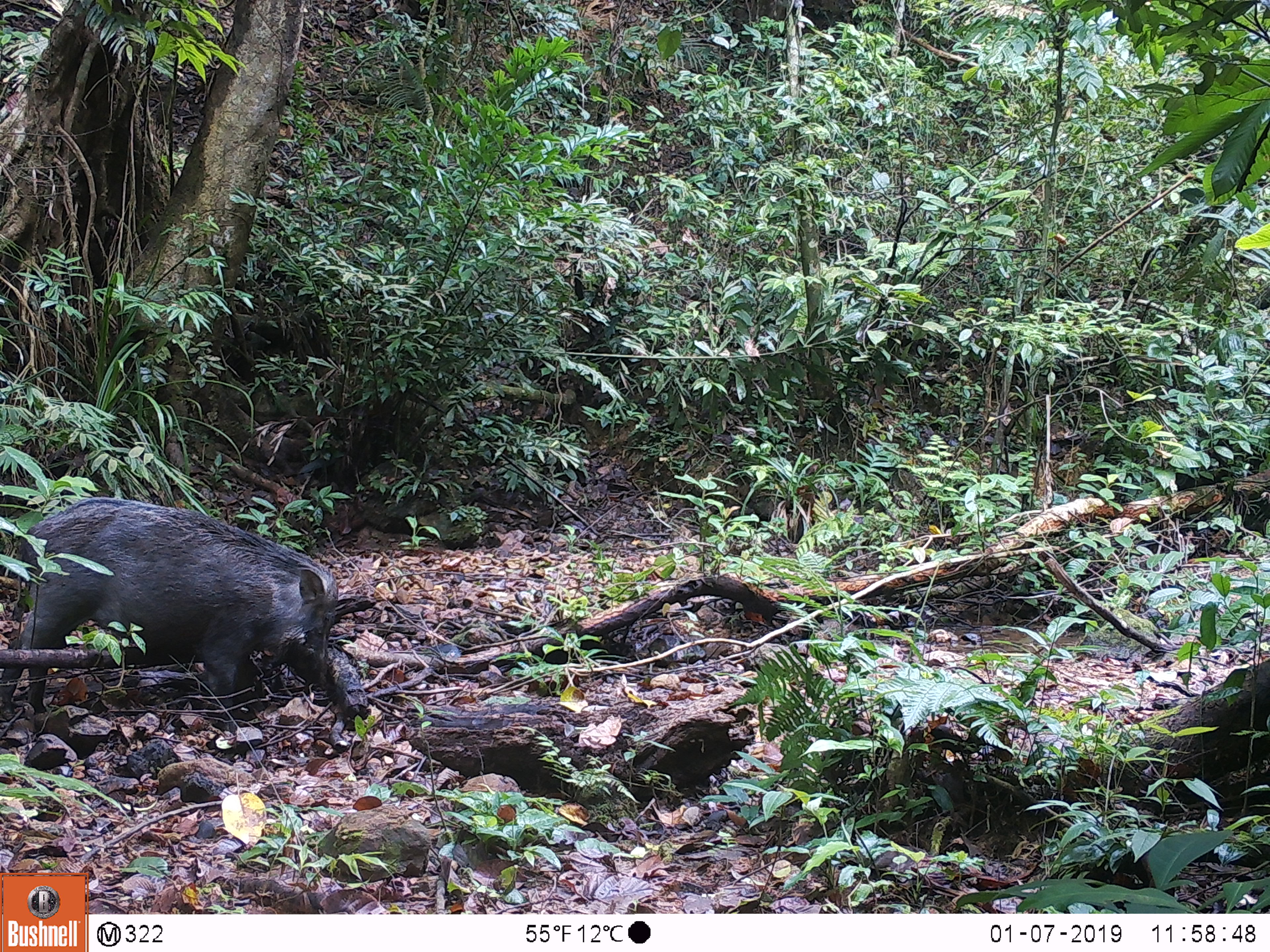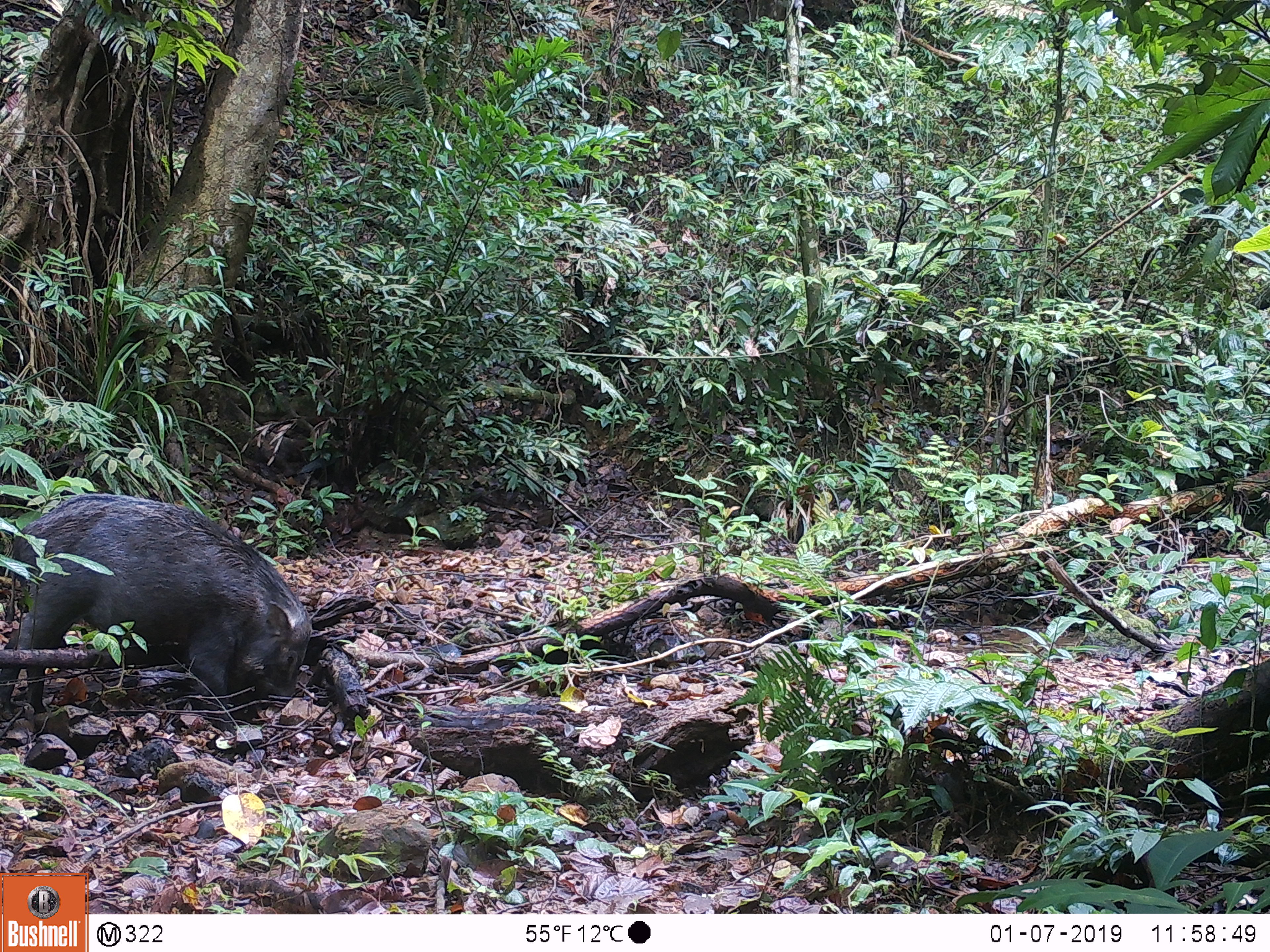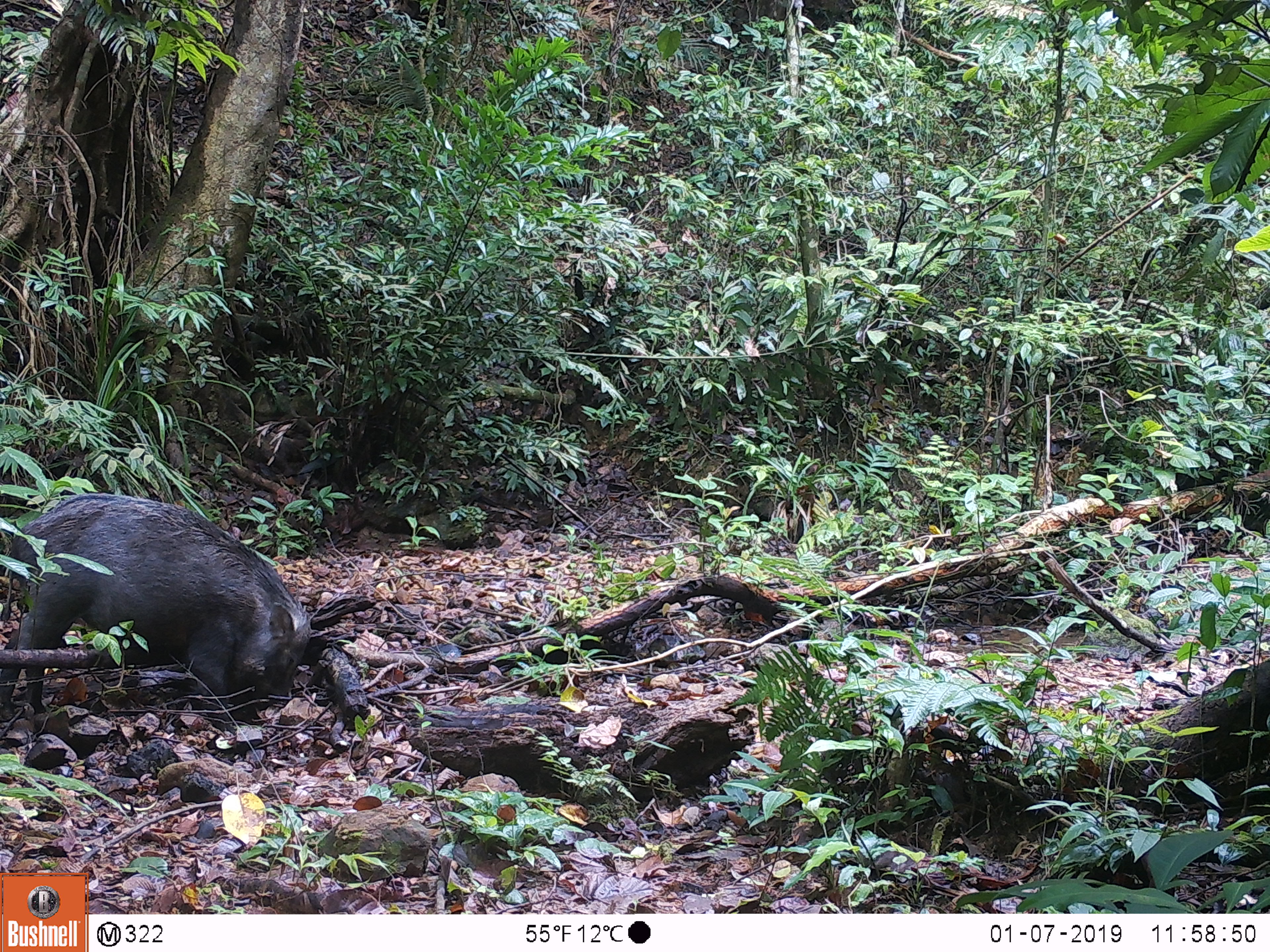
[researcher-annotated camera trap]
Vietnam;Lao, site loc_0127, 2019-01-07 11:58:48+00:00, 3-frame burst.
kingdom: Animalia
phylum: Chordata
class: Mammalia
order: Artiodactyla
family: Suidae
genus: Sus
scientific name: Sus scrofa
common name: eurasian wild pig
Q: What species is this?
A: Eurasian wild pig (Sus scrofa).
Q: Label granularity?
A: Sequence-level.